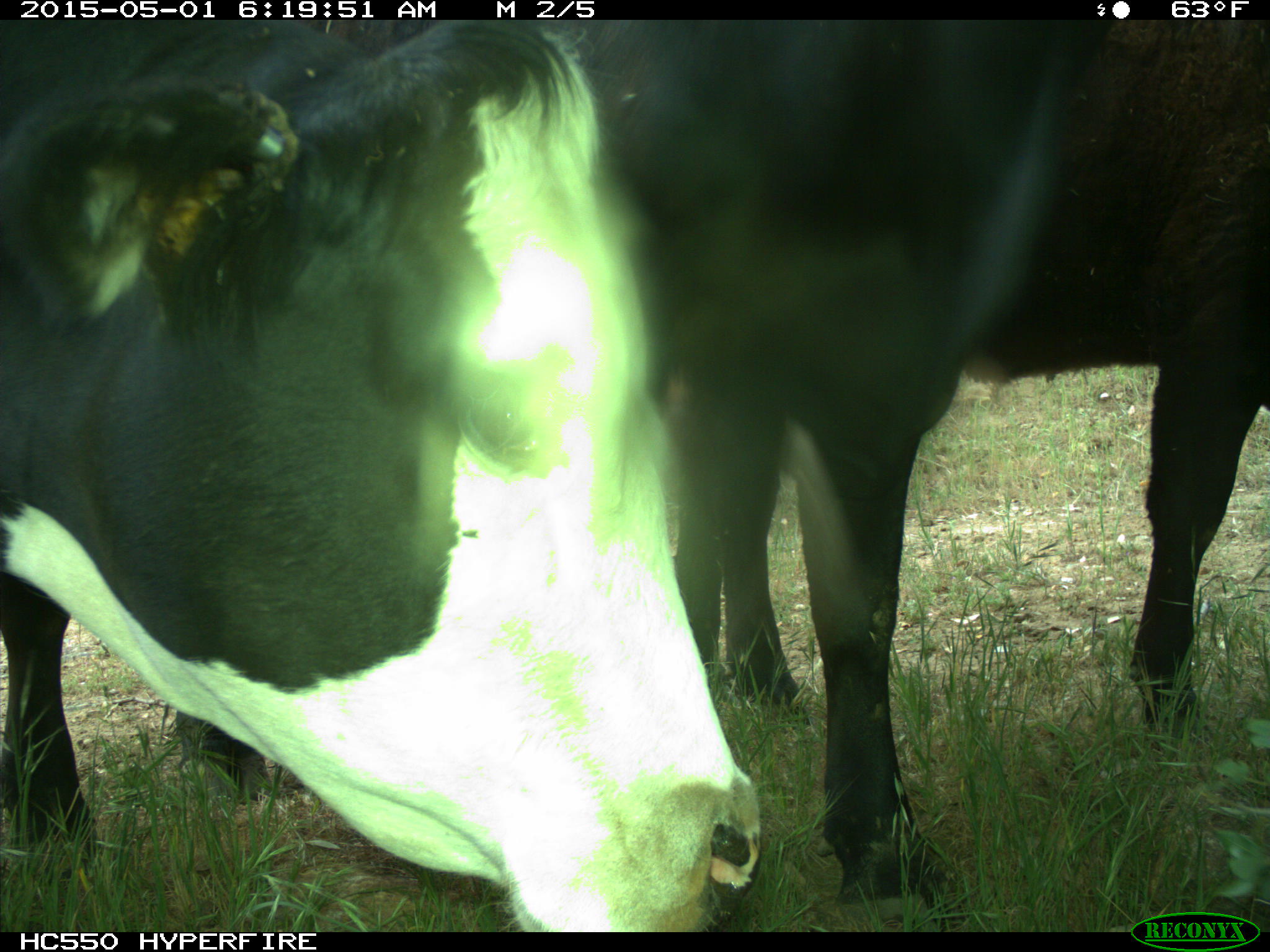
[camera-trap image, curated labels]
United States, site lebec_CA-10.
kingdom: Animalia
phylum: Chordata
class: Mammalia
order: Artiodactyla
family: Bovidae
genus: Bos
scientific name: Bos taurus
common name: domestic cow